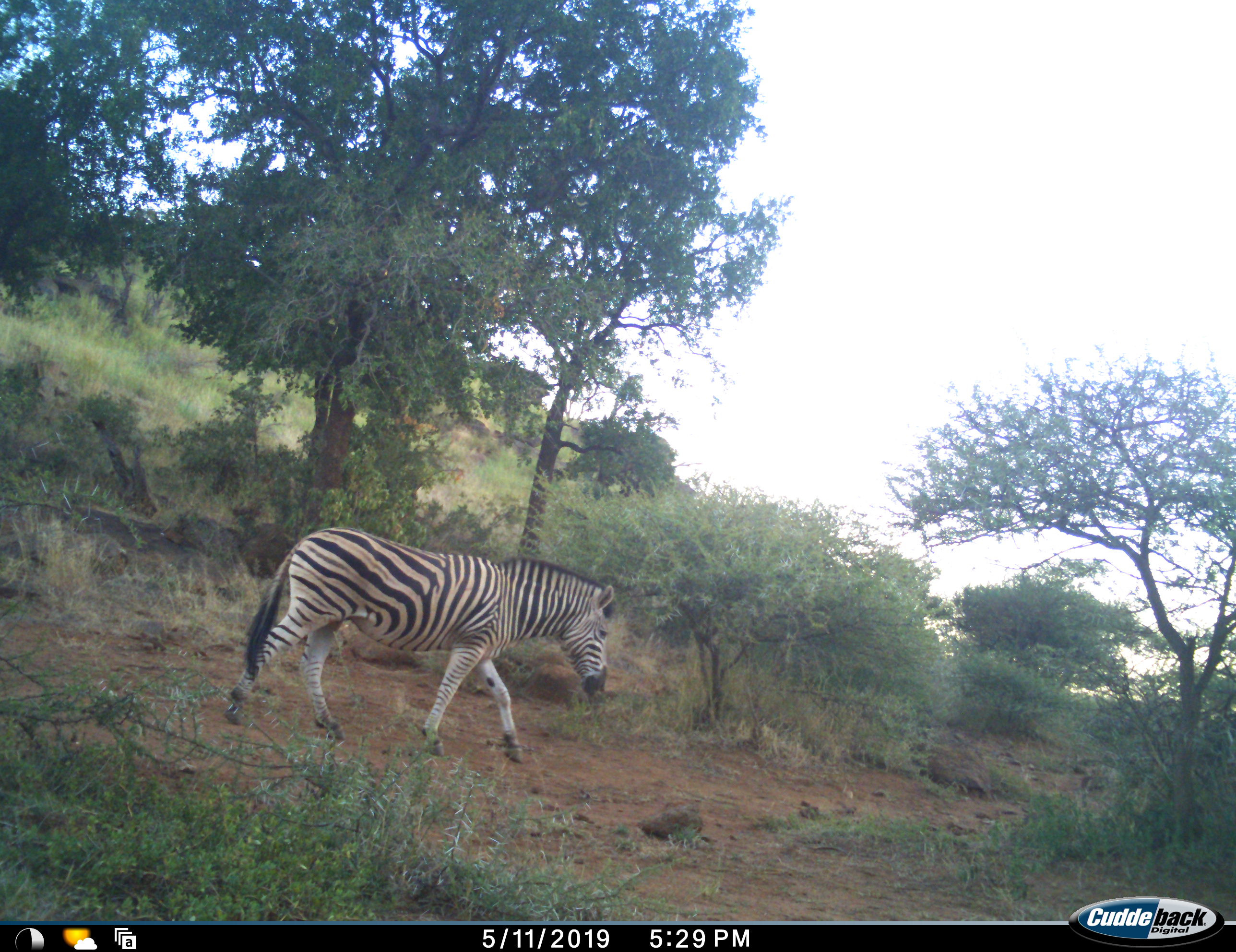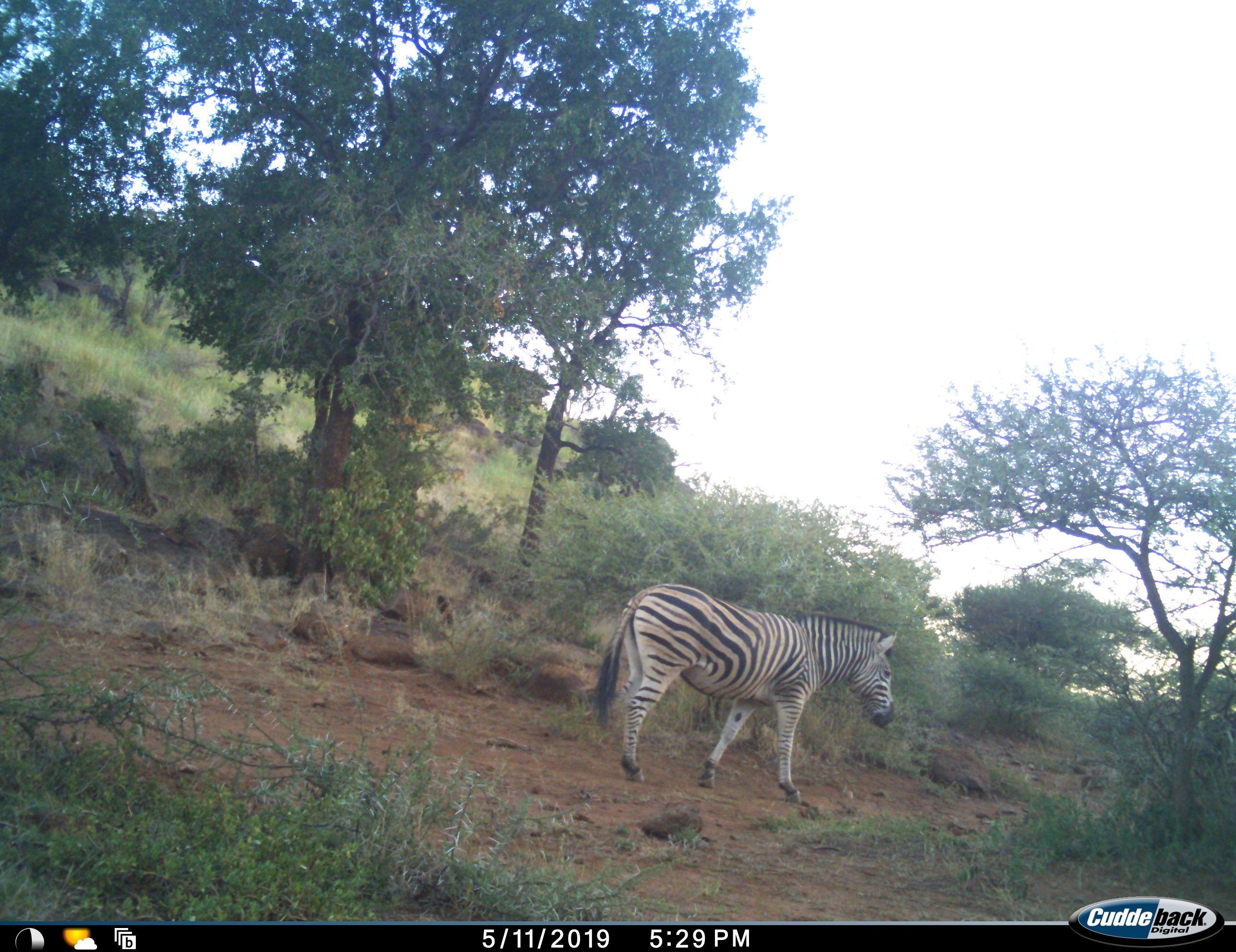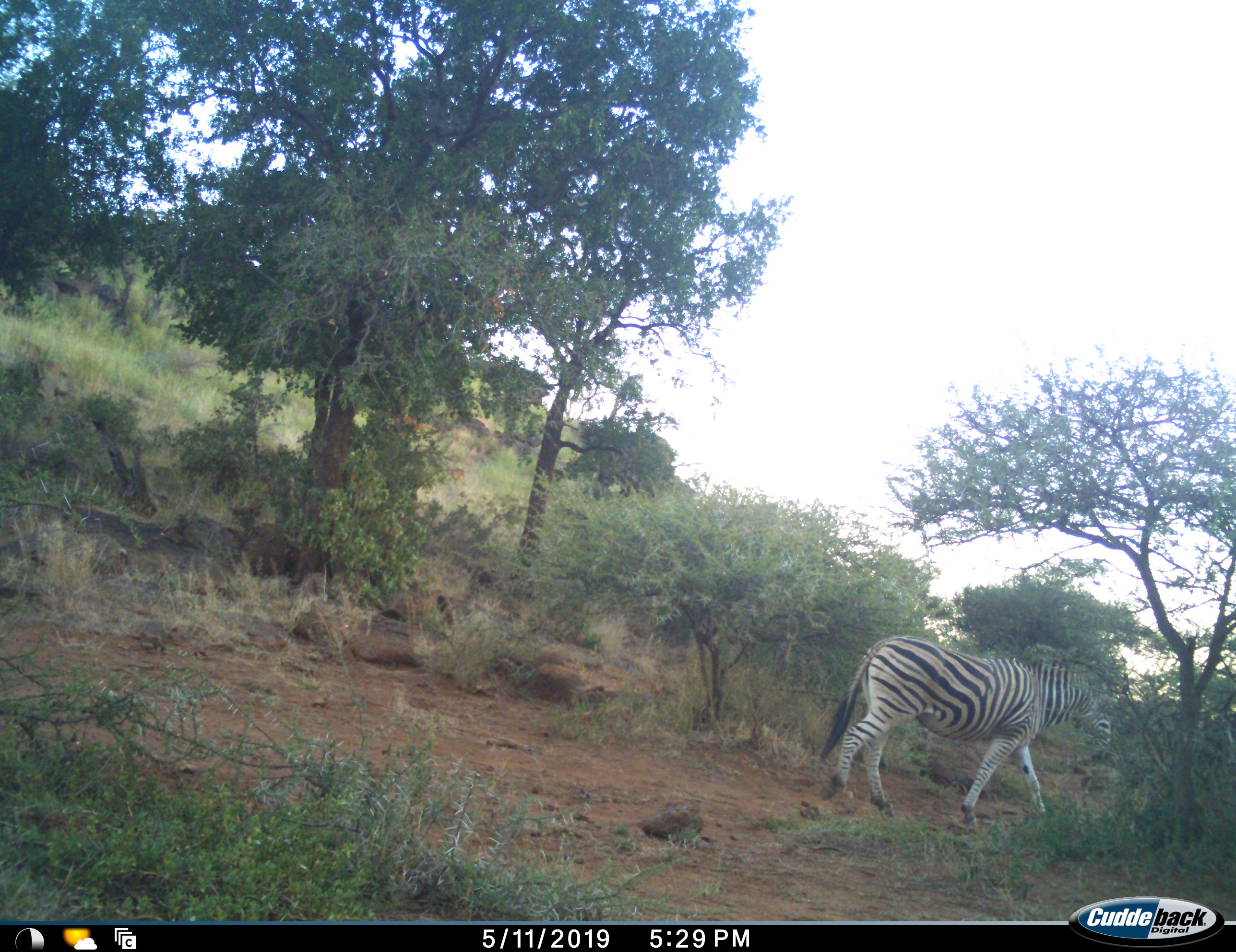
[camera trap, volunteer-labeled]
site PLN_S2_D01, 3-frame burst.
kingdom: Animalia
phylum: Chordata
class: Mammalia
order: Perissodactyla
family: Equidae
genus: Equus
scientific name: Equus quagga burchellii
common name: burchell's zebra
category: zebraburchells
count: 1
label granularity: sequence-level